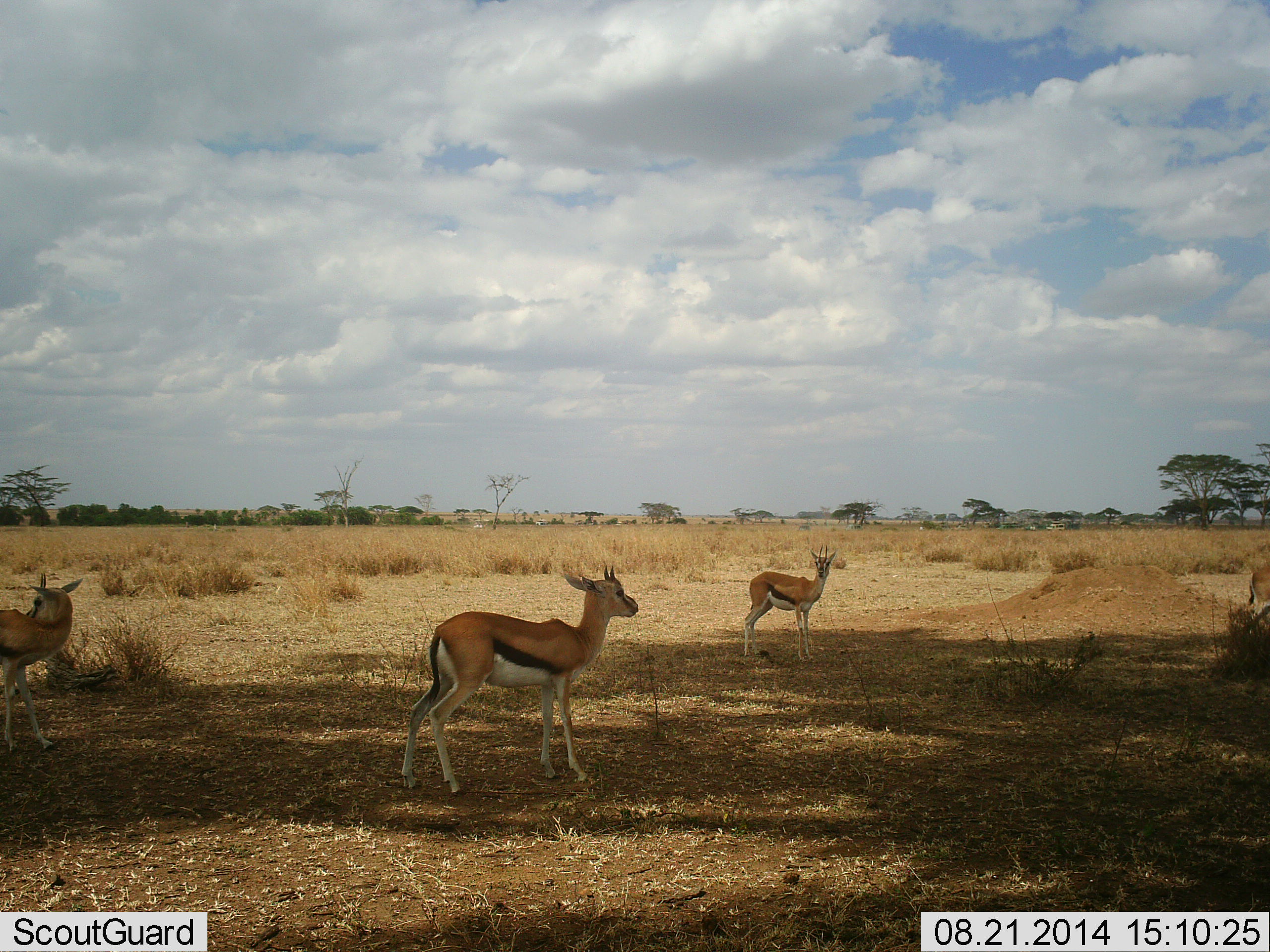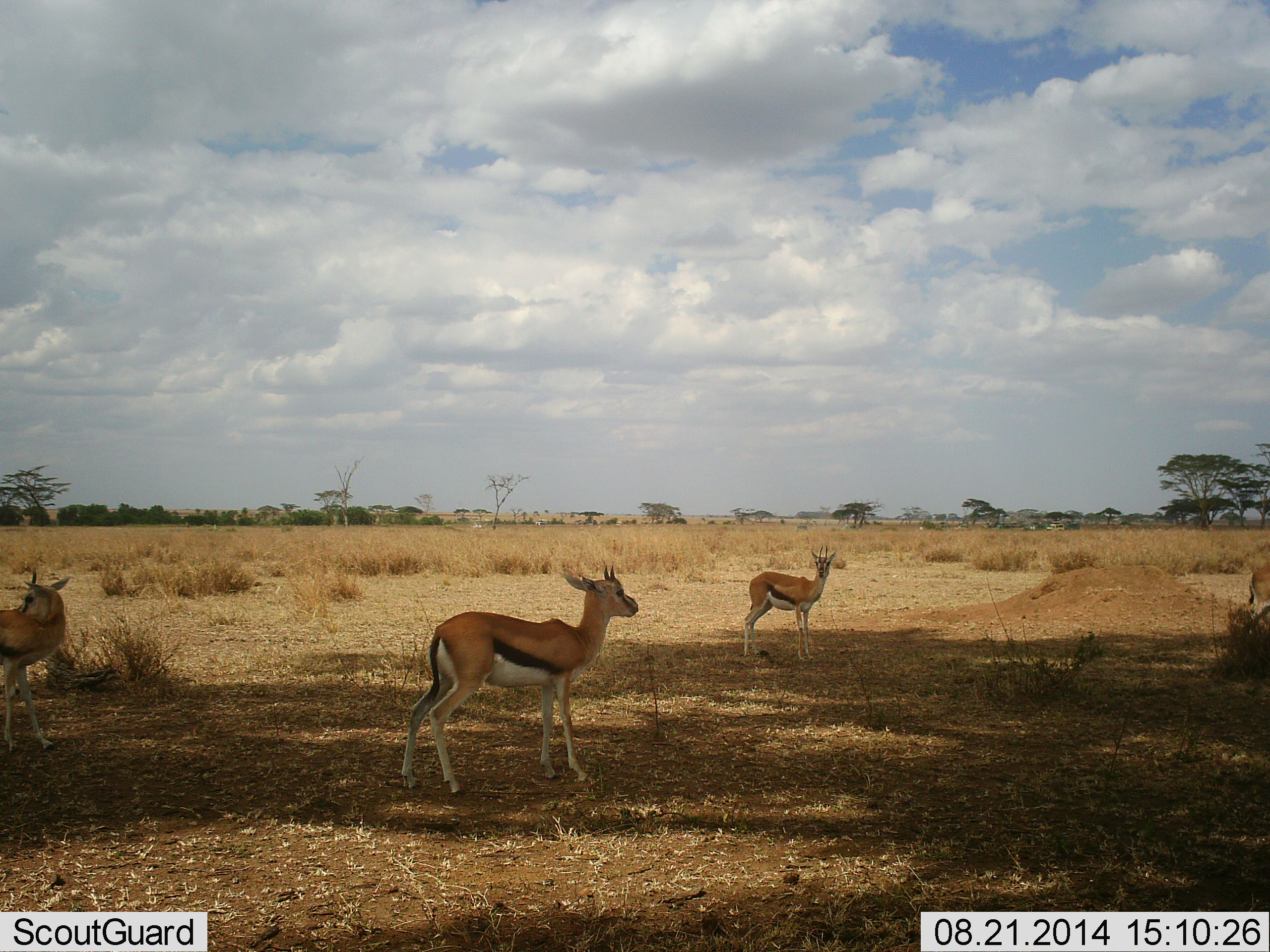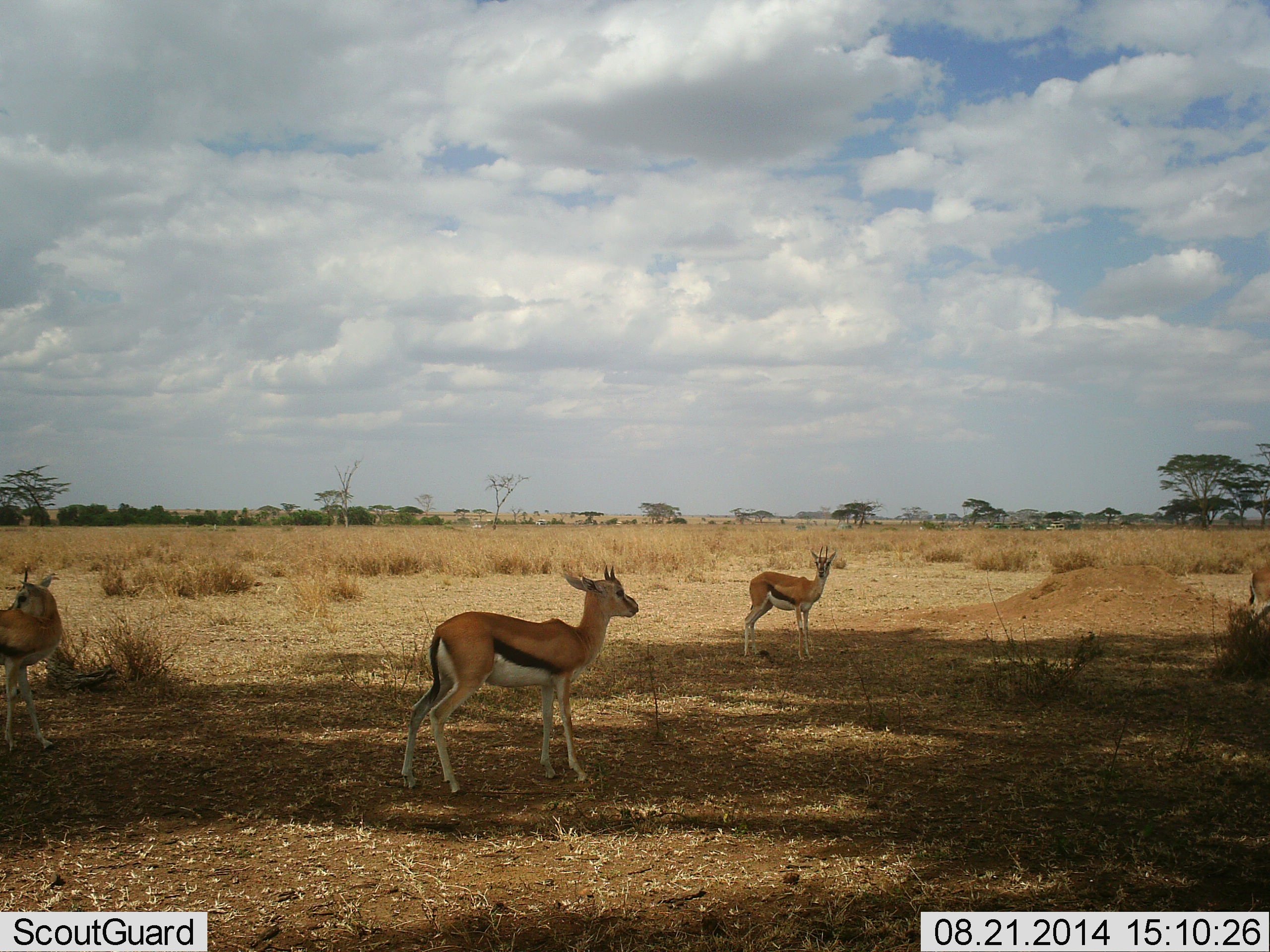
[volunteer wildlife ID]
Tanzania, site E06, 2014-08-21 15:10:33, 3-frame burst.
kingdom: Animalia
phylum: Chordata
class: Mammalia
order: Artiodactyla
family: Bovidae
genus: Eudorcas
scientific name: Eudorcas thomsonii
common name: thomson's gazelle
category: gazellethomsons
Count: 3.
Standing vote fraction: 90%.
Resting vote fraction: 0%.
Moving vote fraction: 30%.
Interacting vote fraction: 10%.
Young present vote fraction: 0%.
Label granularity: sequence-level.